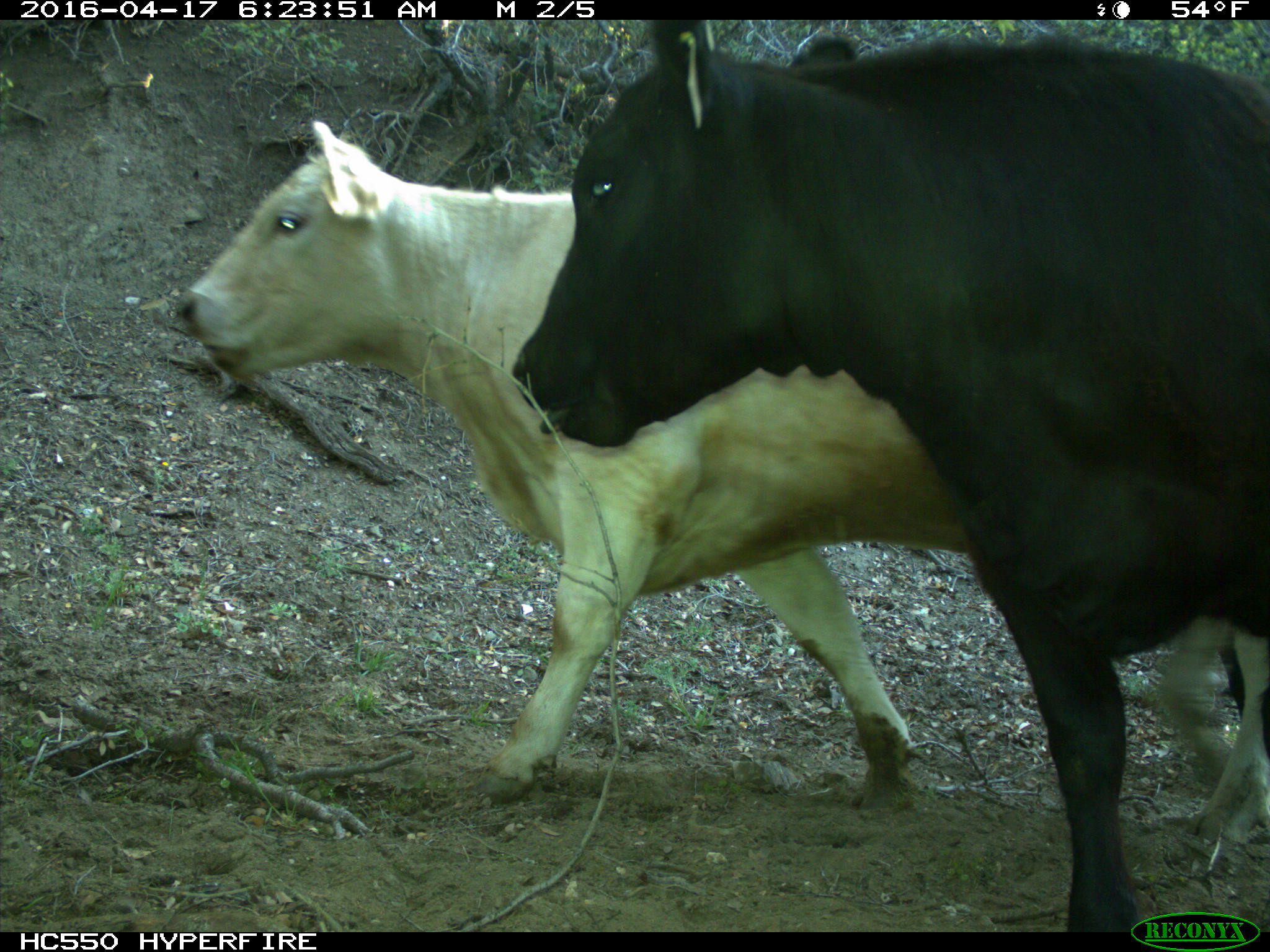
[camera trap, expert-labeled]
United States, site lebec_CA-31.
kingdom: Animalia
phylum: Chordata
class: Mammalia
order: Artiodactyla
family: Bovidae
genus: Bos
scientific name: Bos taurus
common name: domestic cow